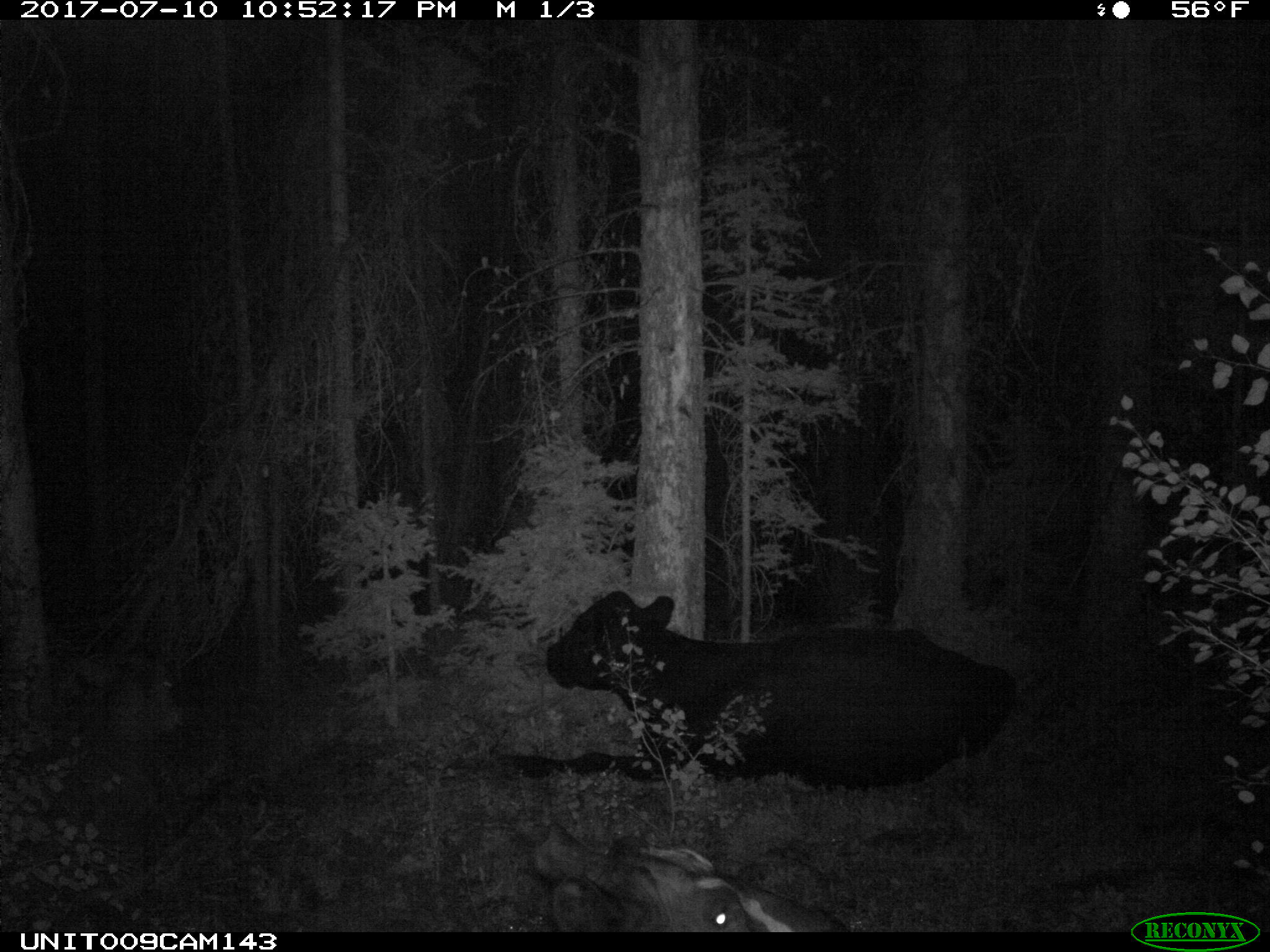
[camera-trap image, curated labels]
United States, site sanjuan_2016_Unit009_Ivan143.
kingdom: Animalia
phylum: Chordata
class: Mammalia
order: Artiodactyla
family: Bovidae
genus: Bos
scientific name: Bos taurus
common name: domestic cow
Bos taurus (domestic cow).